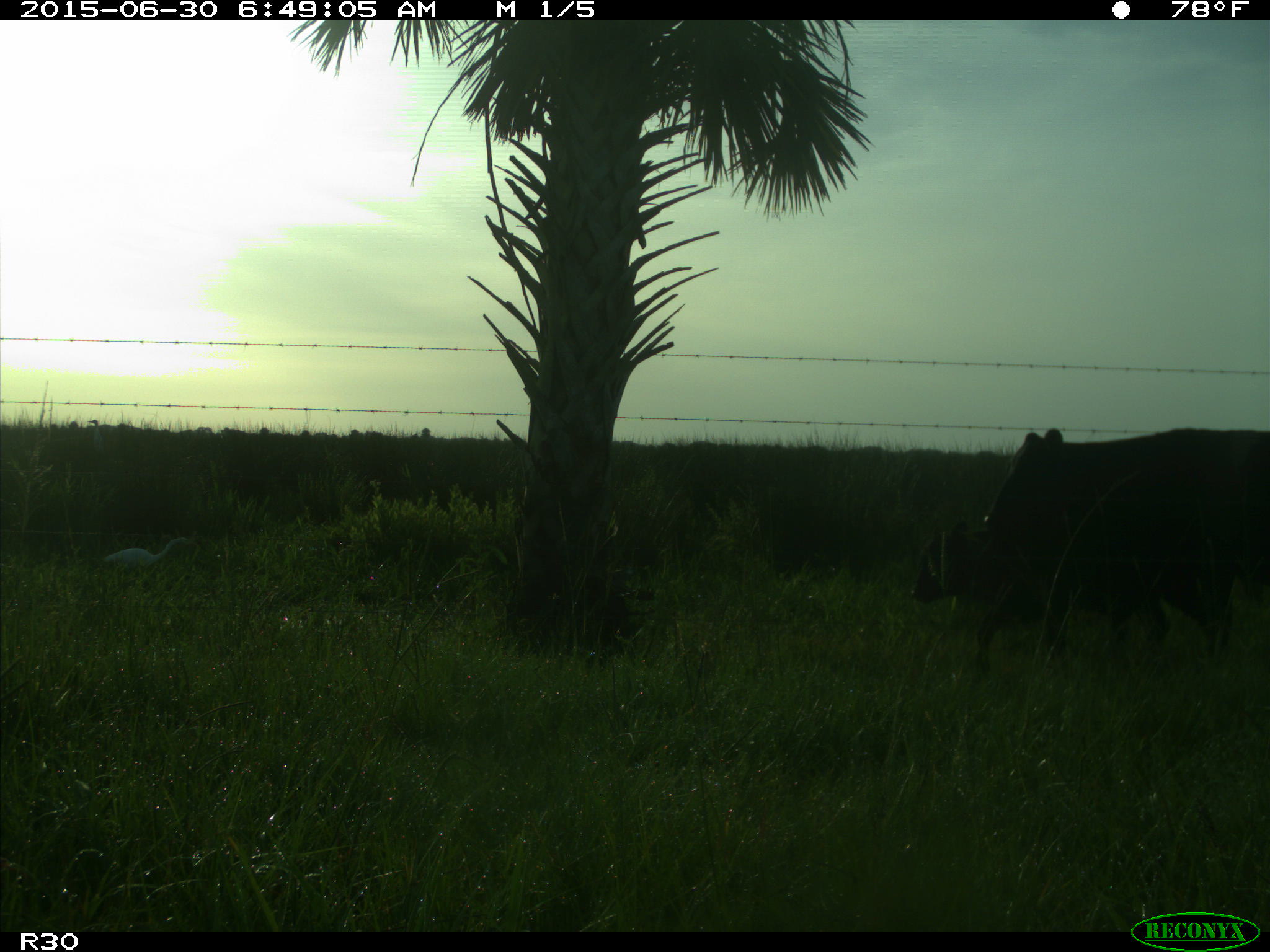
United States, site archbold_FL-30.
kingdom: Animalia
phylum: Chordata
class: Mammalia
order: Artiodactyla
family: Bovidae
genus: Bos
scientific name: Bos taurus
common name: domestic cow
Bos taurus (domestic cow).